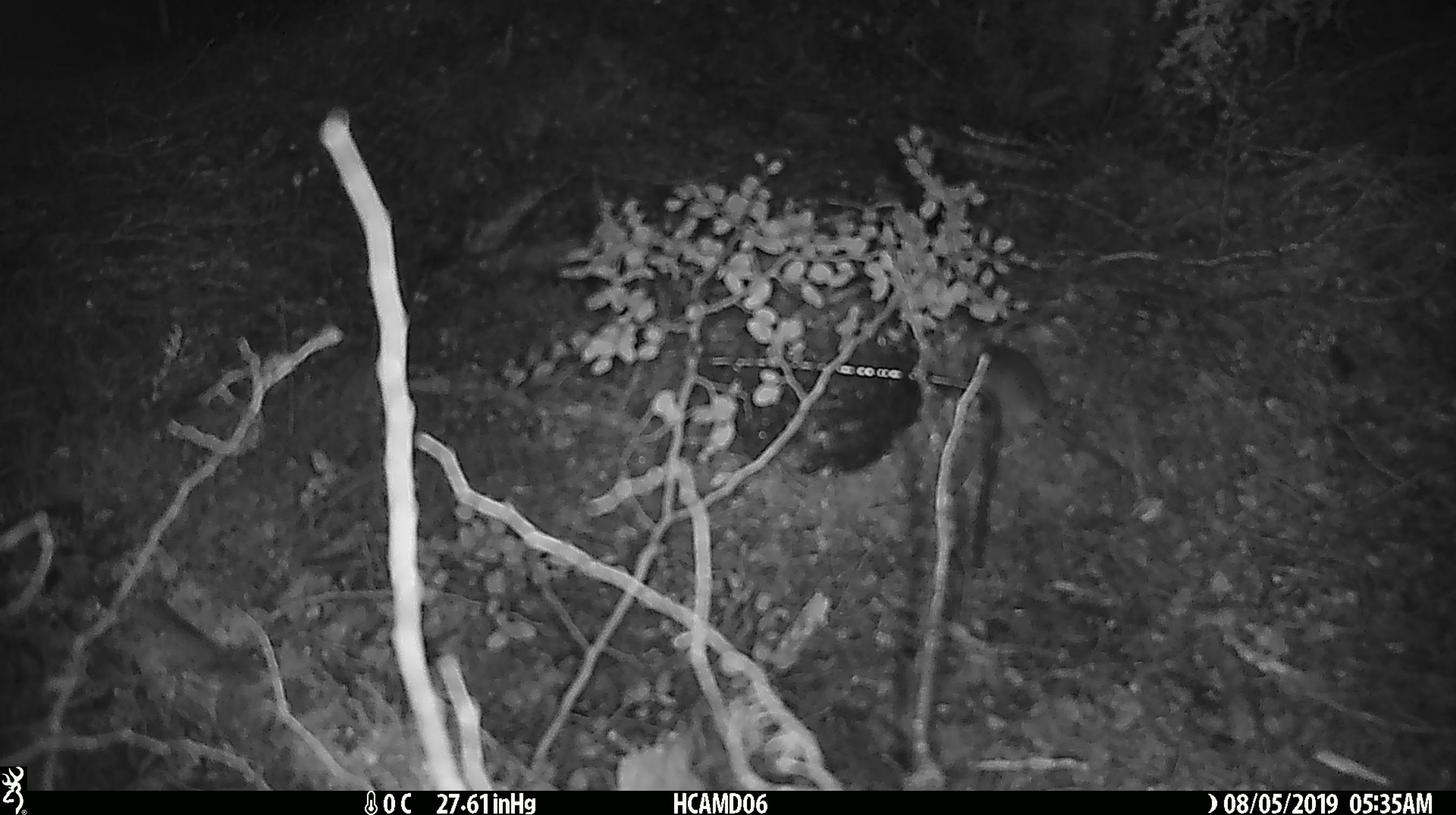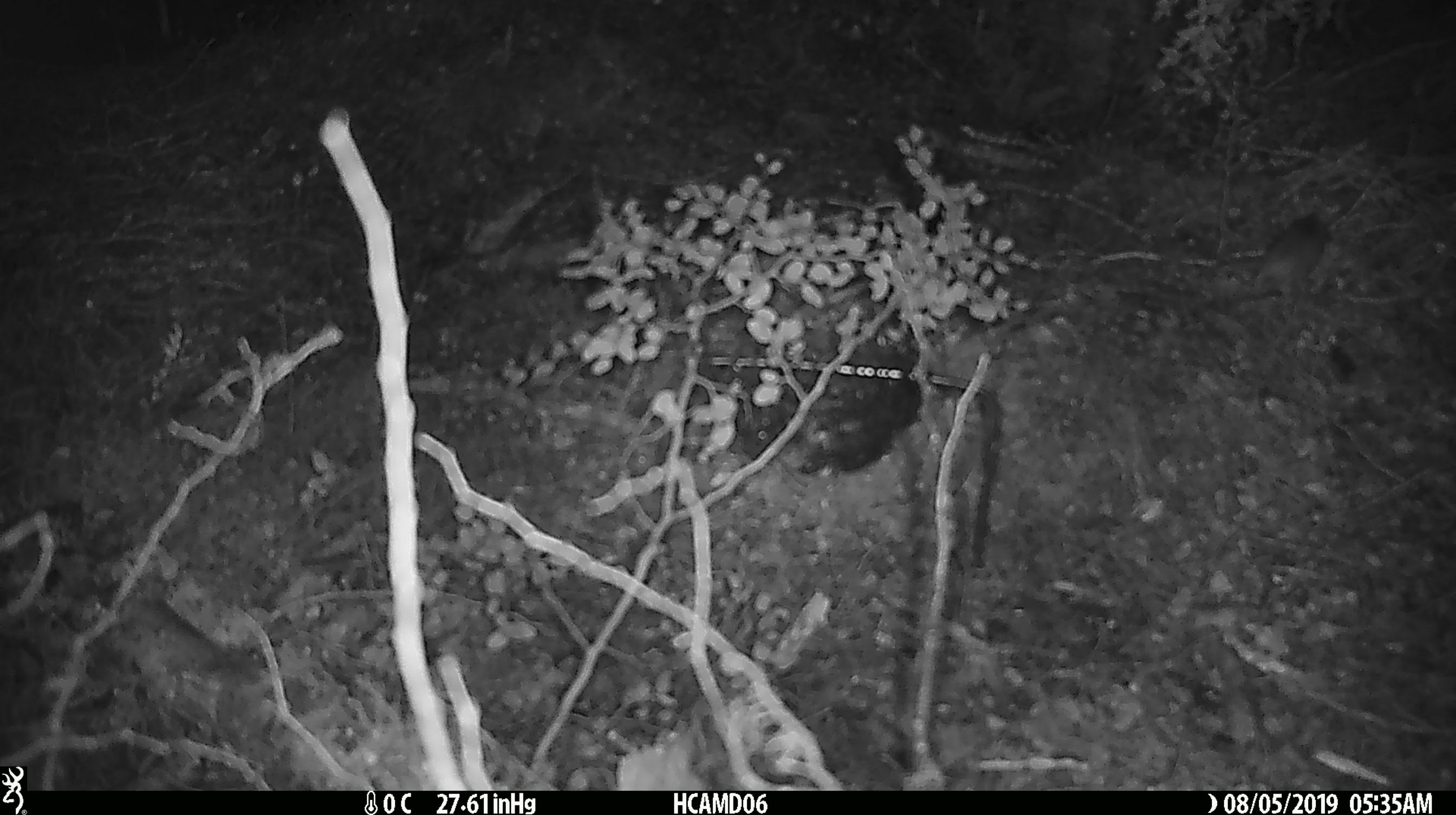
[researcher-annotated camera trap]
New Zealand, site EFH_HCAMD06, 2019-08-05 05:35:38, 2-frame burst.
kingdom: Animalia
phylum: Chordata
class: Mammalia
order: Rodentia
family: Muridae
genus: Mus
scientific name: Mus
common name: mouse